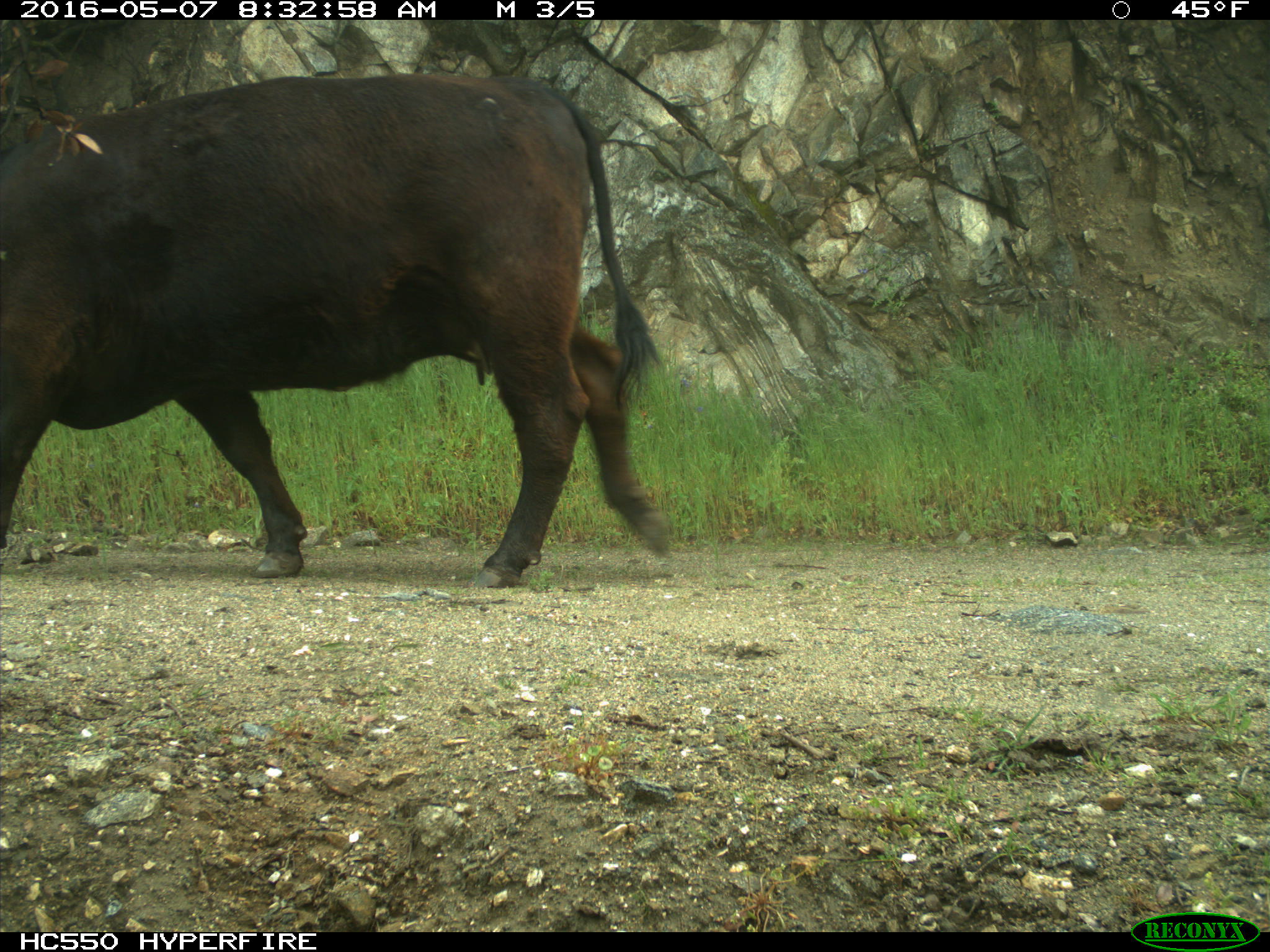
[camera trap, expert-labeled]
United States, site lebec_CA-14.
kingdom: Animalia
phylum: Chordata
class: Mammalia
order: Artiodactyla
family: Bovidae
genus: Bos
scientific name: Bos taurus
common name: domestic cow